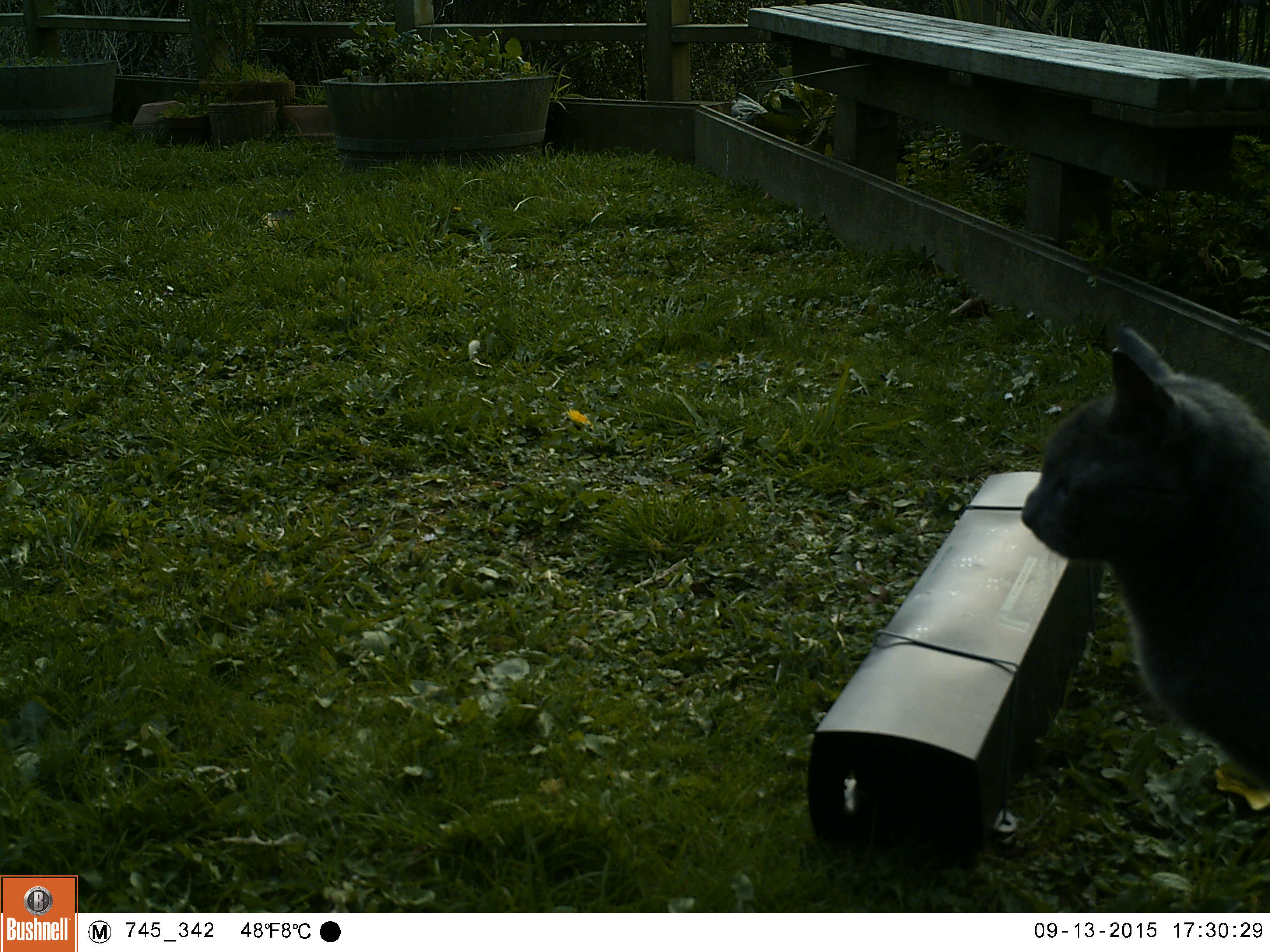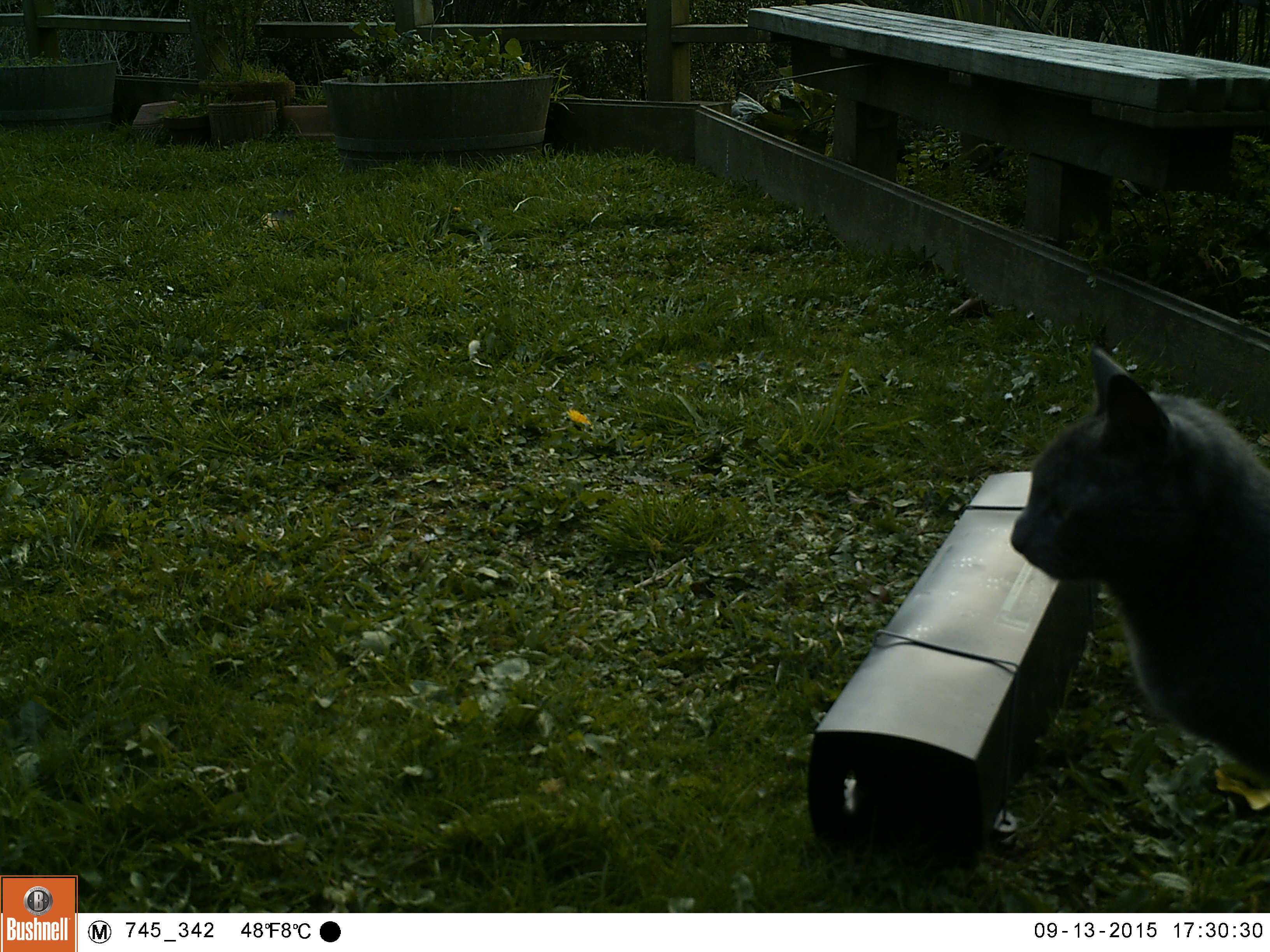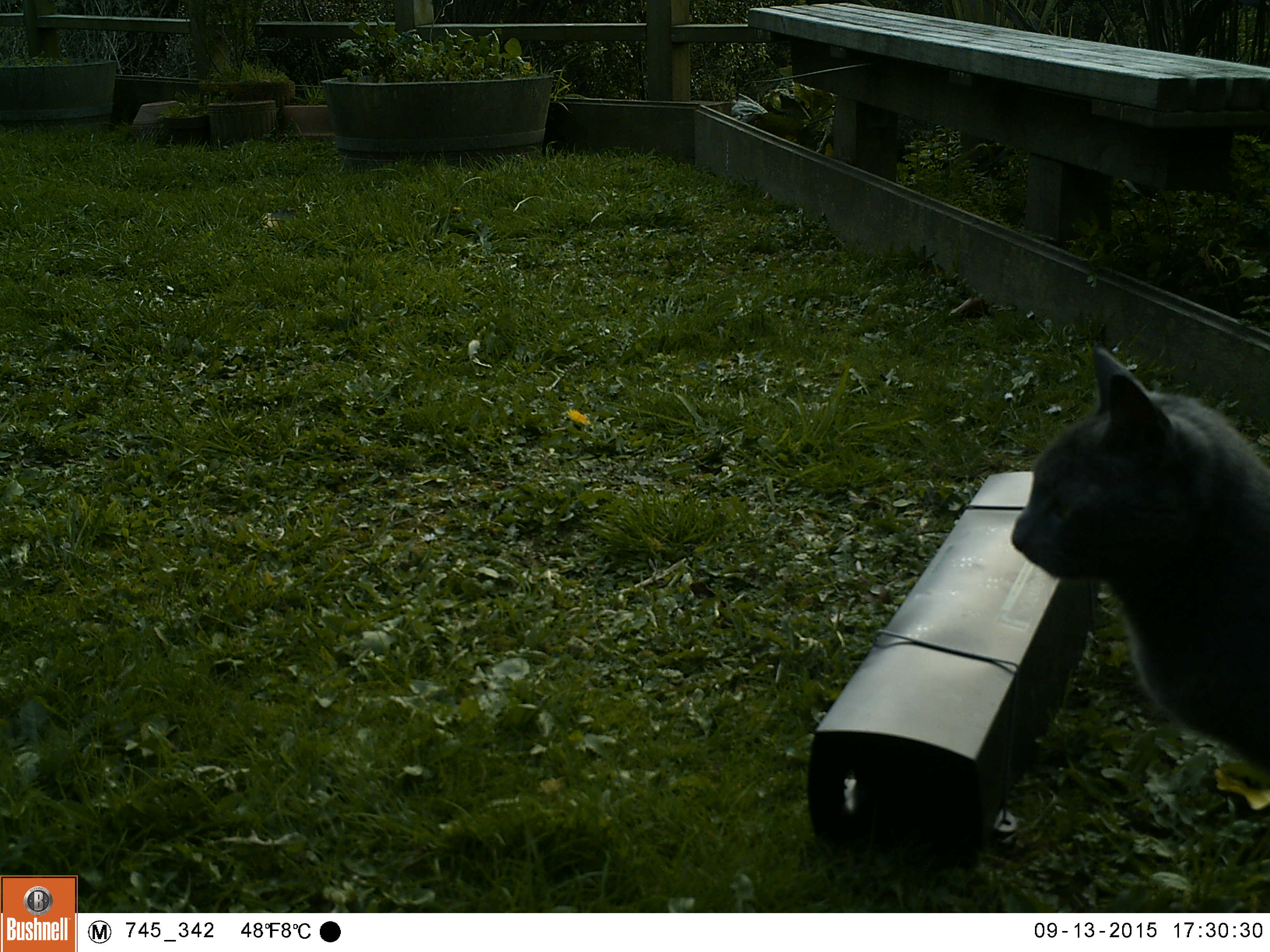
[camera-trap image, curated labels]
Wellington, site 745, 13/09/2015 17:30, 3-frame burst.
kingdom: Animalia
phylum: Chordata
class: Mammalia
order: Carnivora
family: Felidae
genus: Felis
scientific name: Felis catus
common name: cat